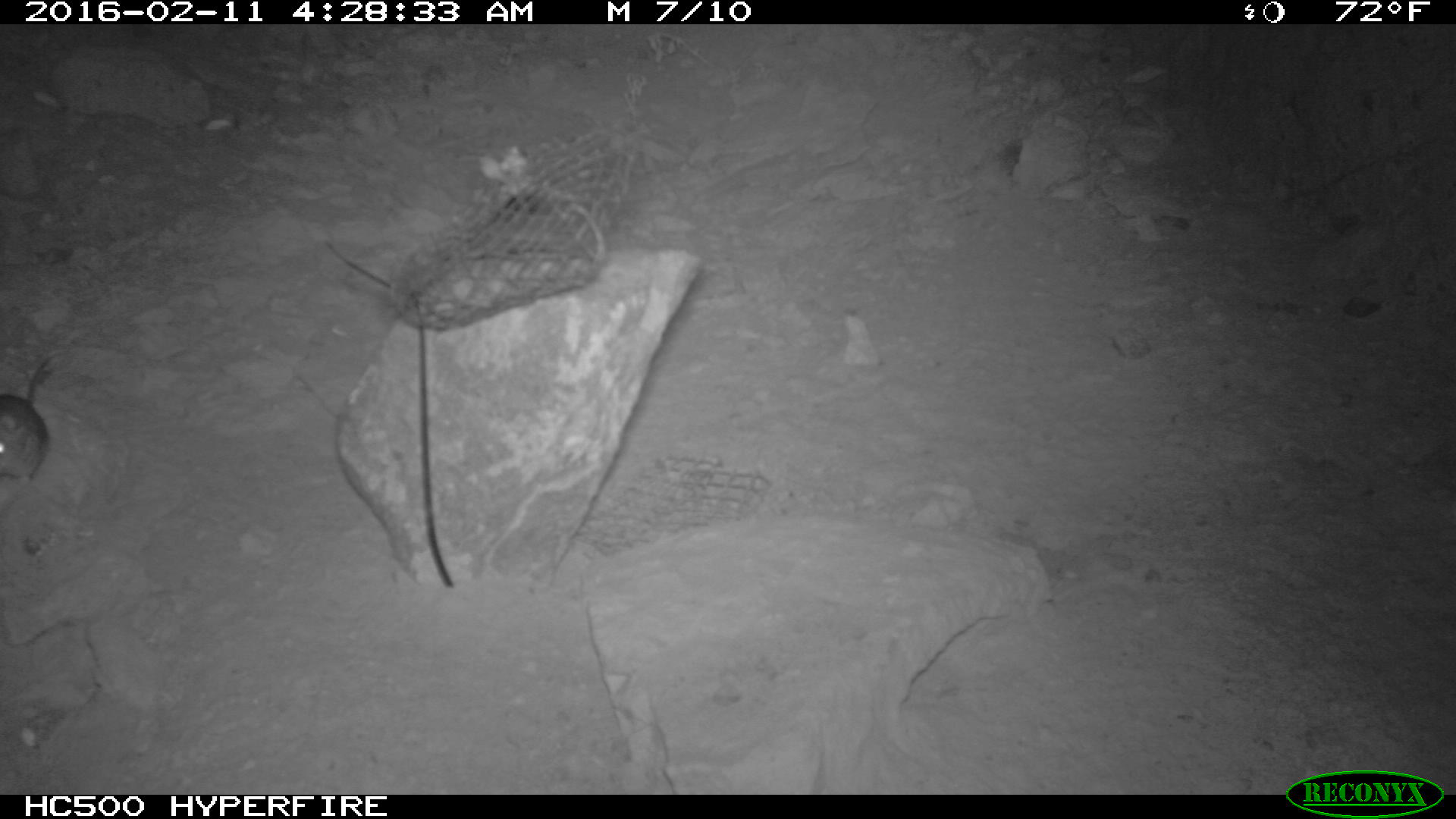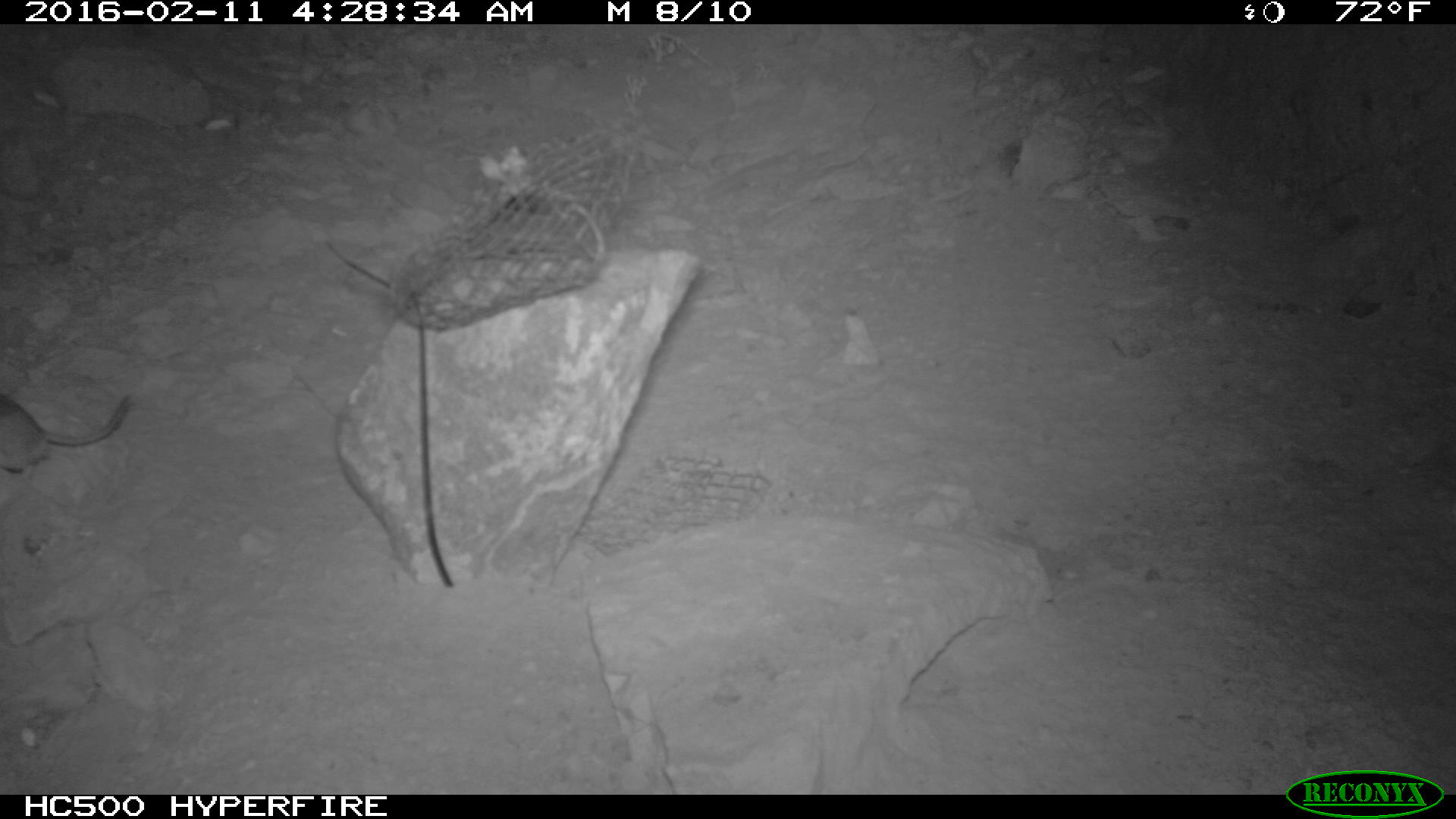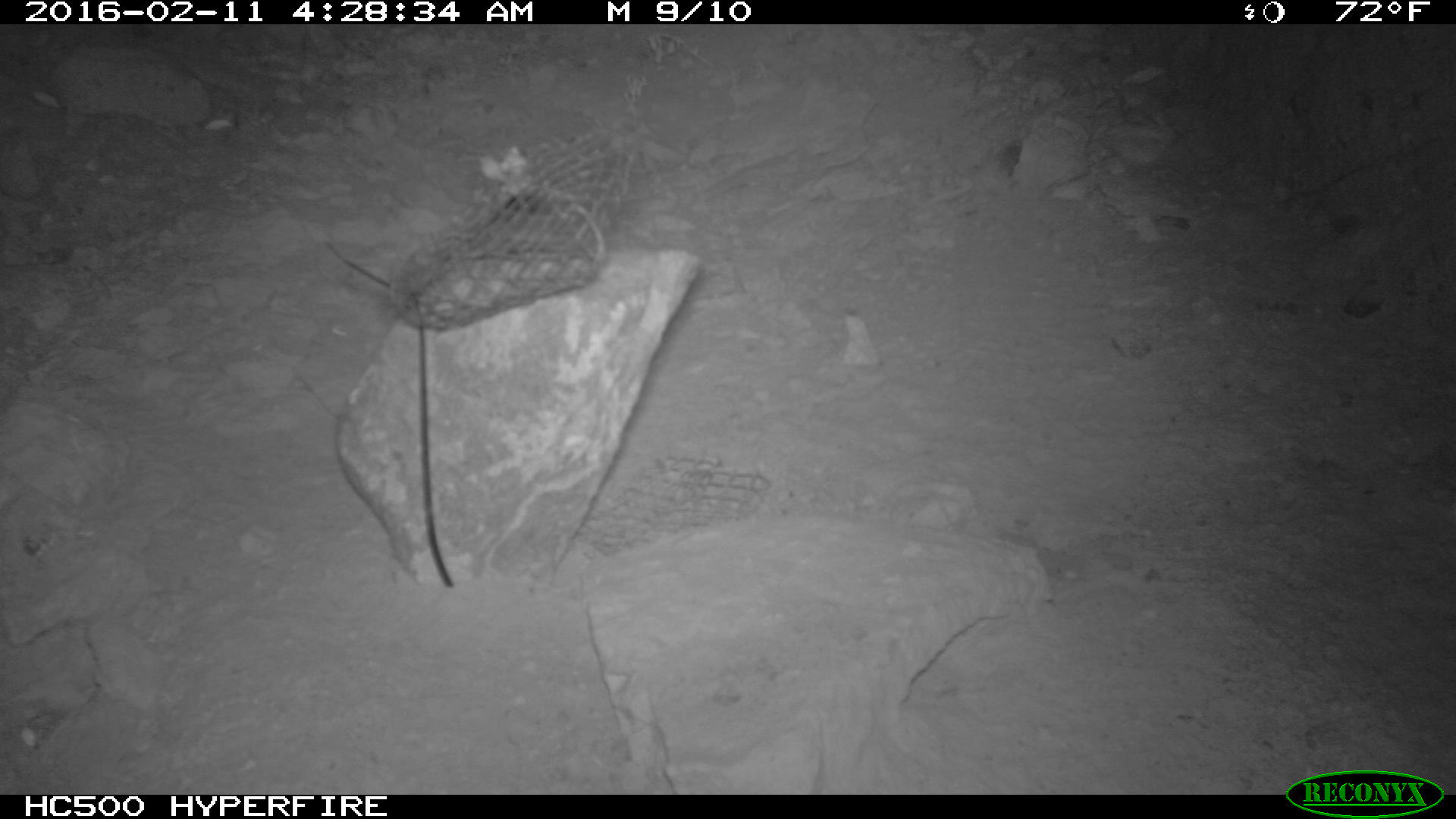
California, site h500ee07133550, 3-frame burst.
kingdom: Animalia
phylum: Chordata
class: Mammalia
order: Rodentia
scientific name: Rodentia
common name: rodent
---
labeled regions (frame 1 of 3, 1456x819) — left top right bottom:
rodent: 0 352 57 485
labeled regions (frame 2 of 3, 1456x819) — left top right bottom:
rodent: 0 388 130 484